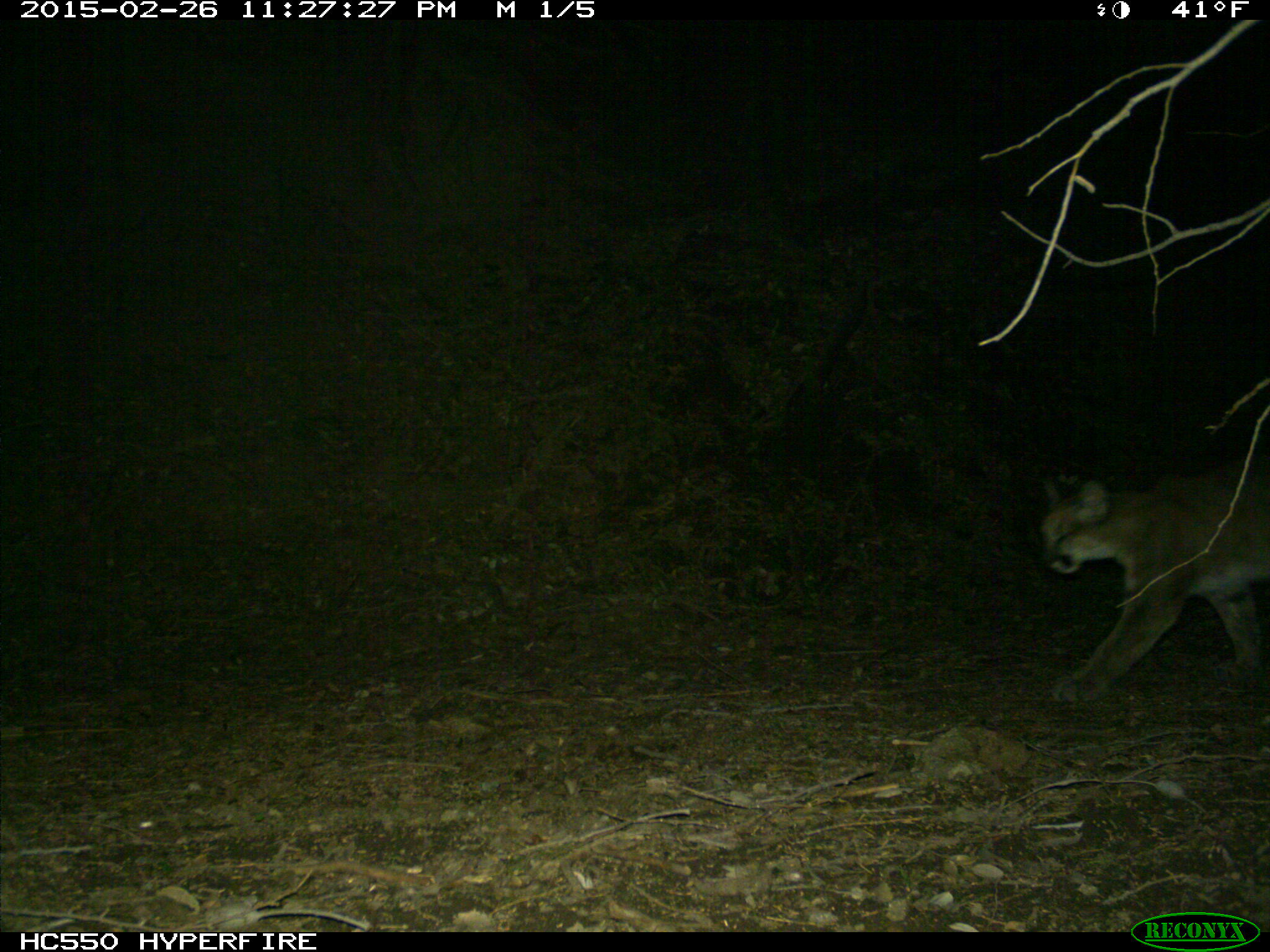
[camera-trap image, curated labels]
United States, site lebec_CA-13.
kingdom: Animalia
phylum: Chordata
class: Mammalia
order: Carnivora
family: Felidae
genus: Puma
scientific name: Puma concolor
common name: mountain lion